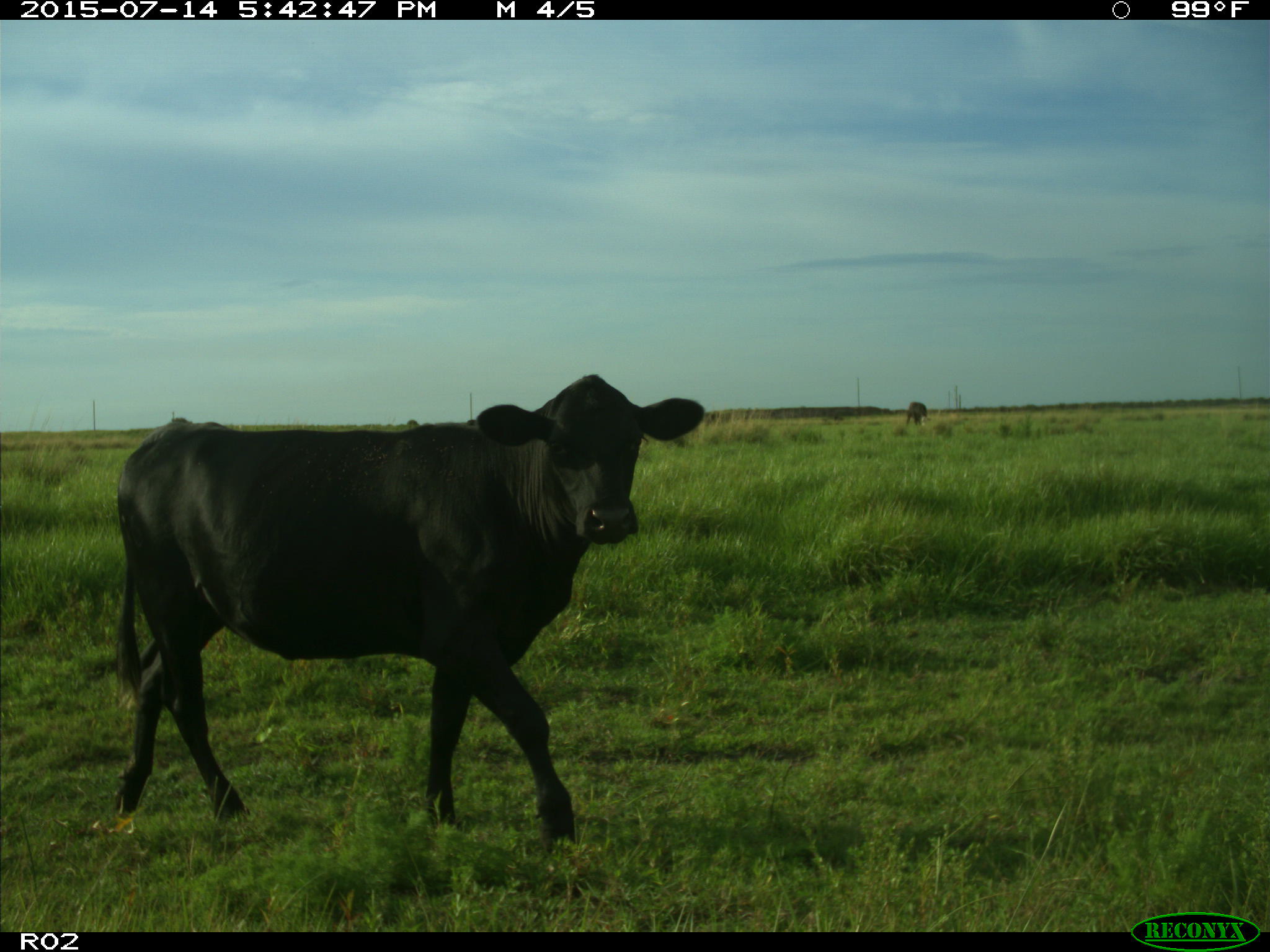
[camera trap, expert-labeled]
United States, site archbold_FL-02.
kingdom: Animalia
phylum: Chordata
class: Mammalia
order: Artiodactyla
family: Bovidae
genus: Bos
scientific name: Bos taurus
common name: domestic cow